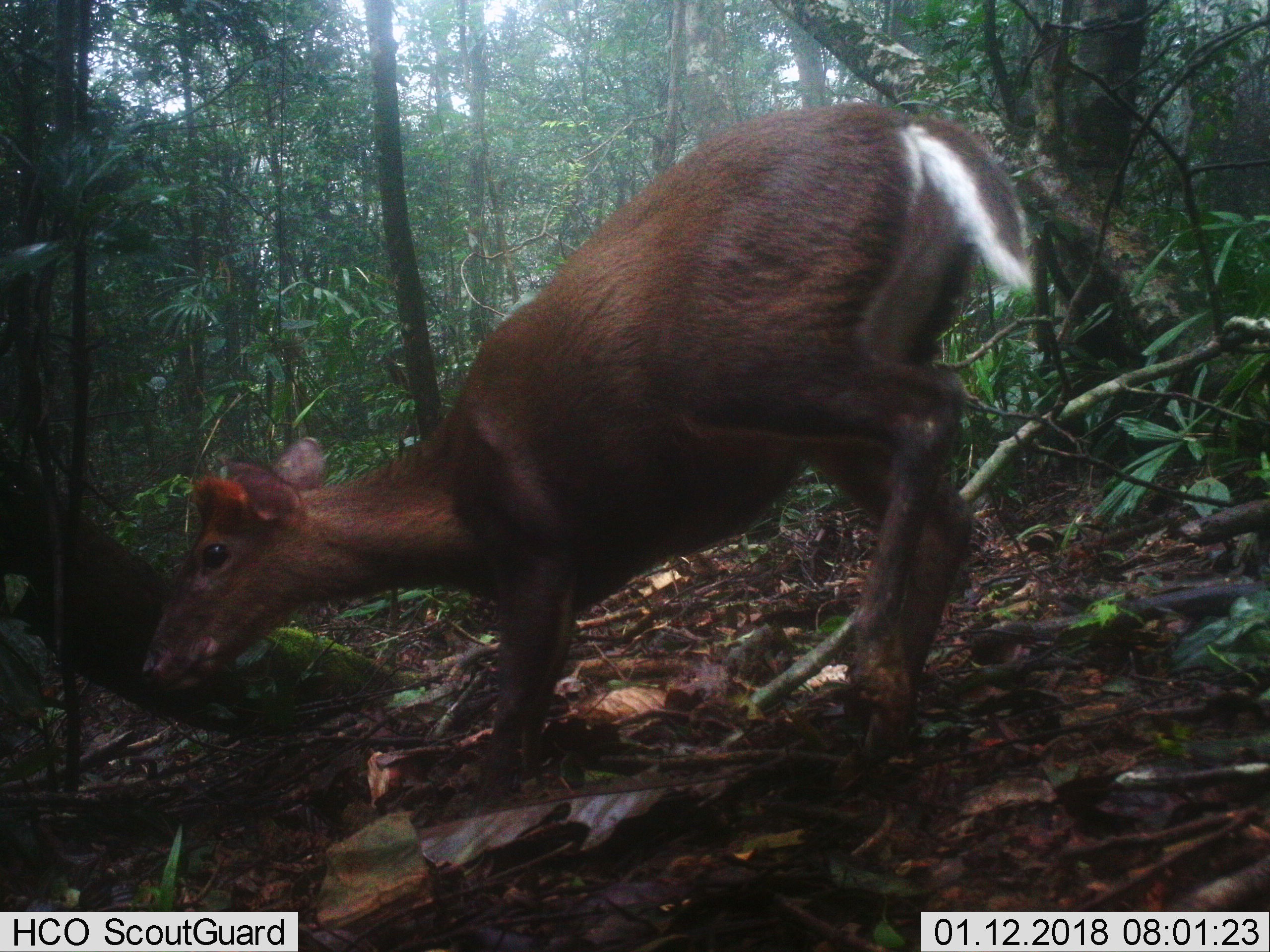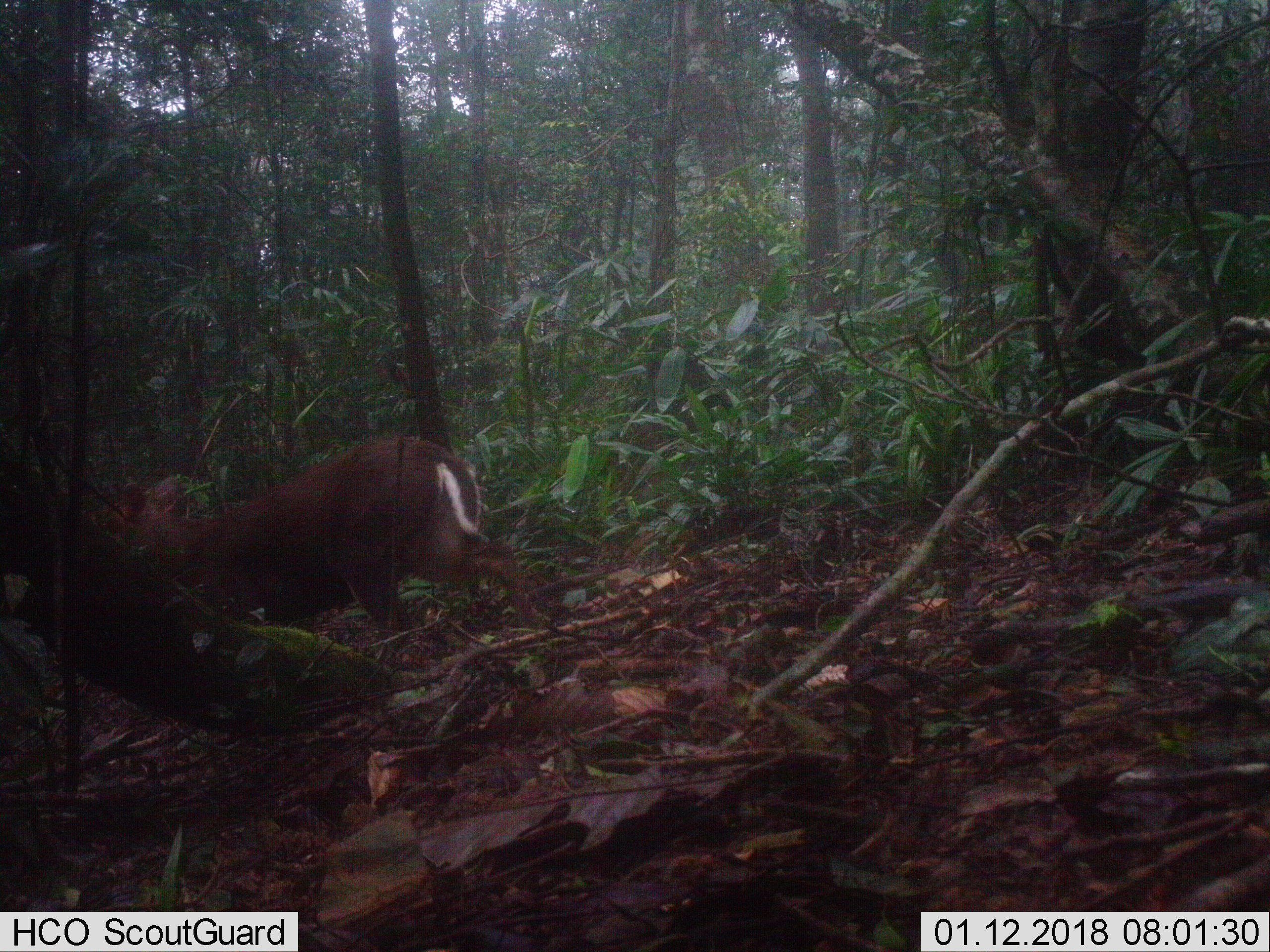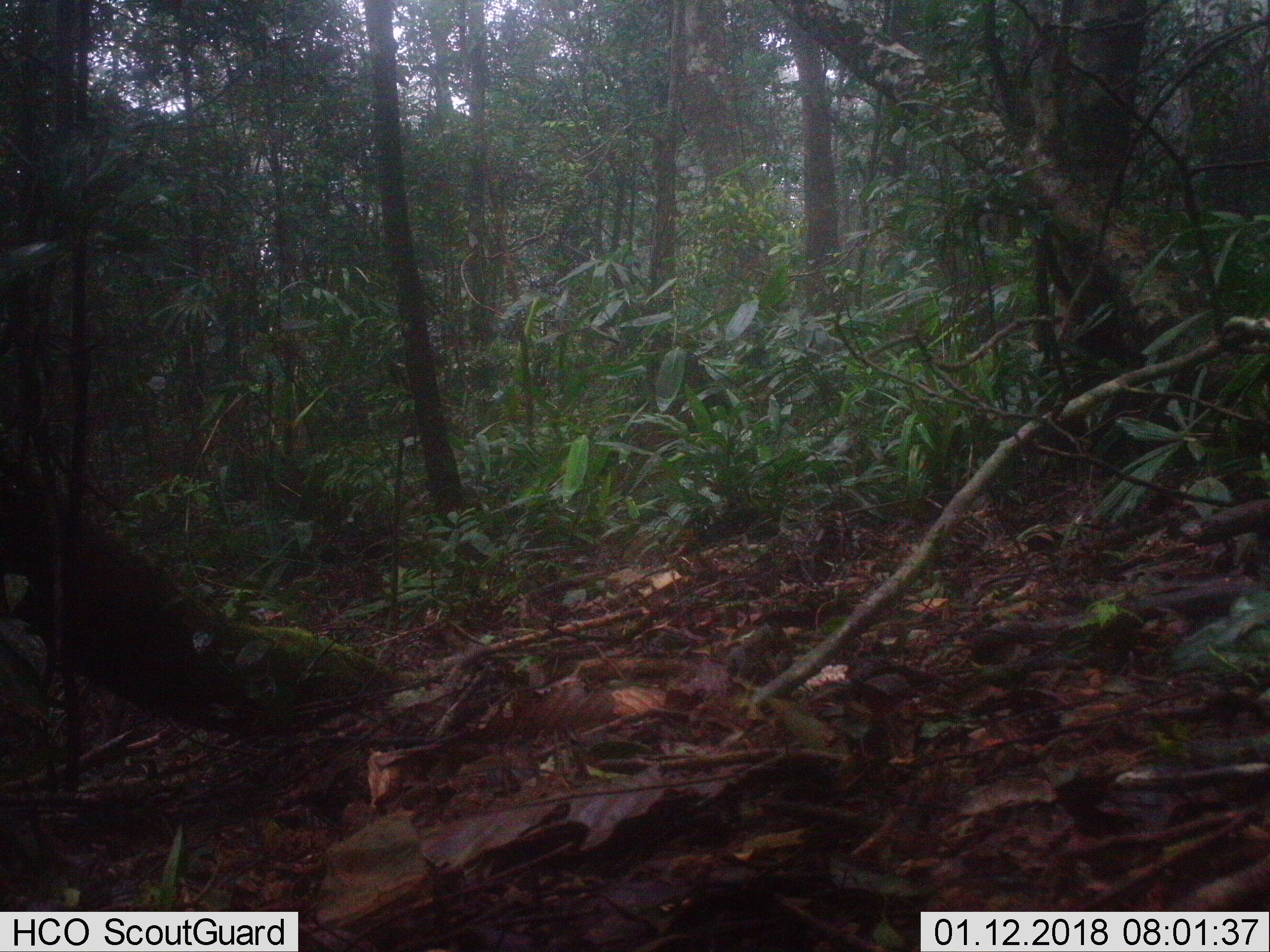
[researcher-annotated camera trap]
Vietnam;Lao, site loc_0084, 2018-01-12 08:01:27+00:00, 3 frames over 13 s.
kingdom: Animalia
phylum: Chordata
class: Mammalia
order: Artiodactyla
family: Cervidae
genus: Muntiacus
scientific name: Muntiacus rooseveltorum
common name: roosevelt's muntjac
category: roosevelts muntjac group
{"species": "roosevelts muntjac group (roosevelt's muntjac) (Muntiacus rooseveltorum)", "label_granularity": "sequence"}